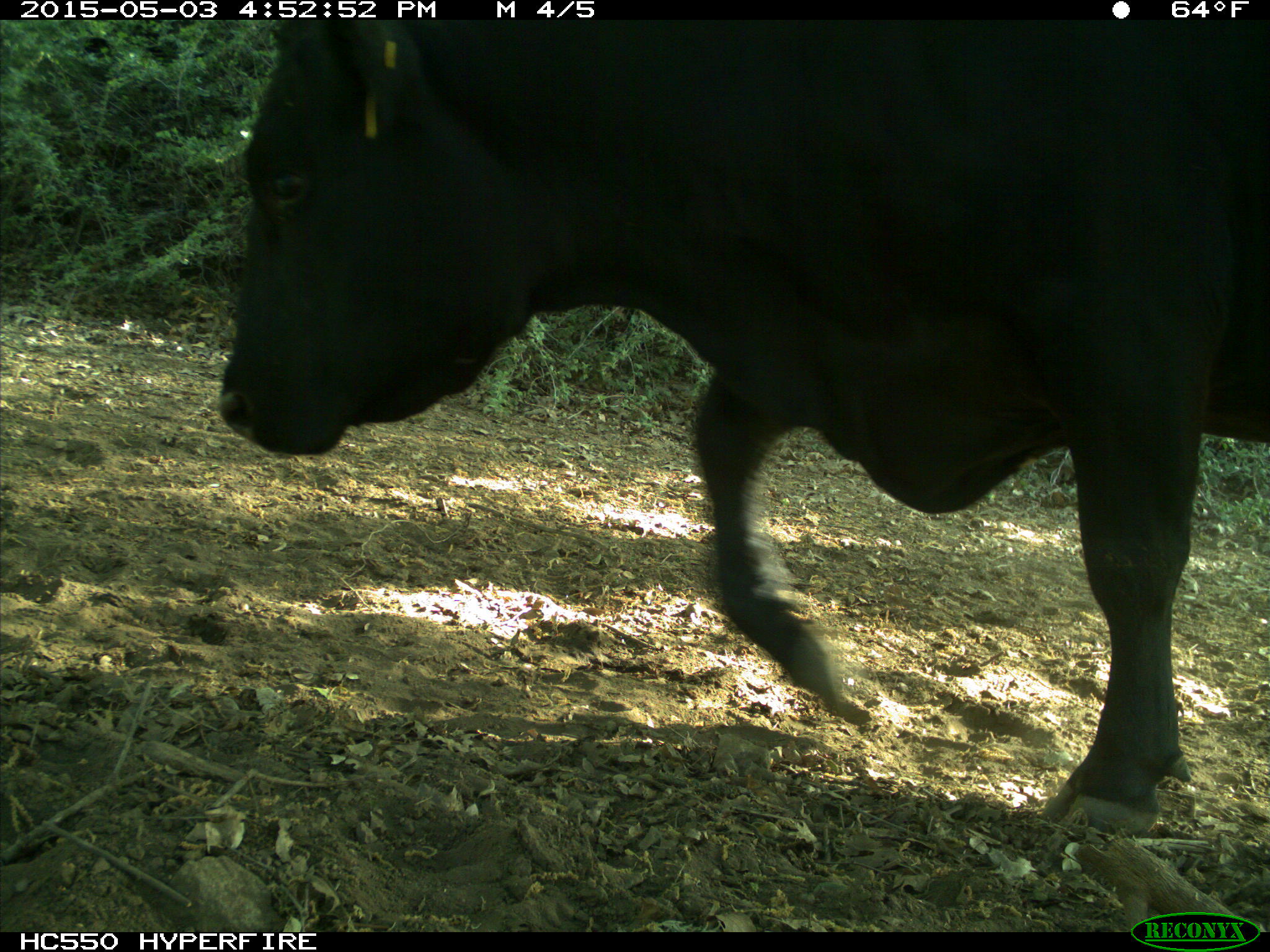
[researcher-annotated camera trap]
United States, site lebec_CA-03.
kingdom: Animalia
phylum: Chordata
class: Mammalia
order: Artiodactyla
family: Bovidae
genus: Bos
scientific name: Bos taurus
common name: domestic cow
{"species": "Bos taurus (domestic cow)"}